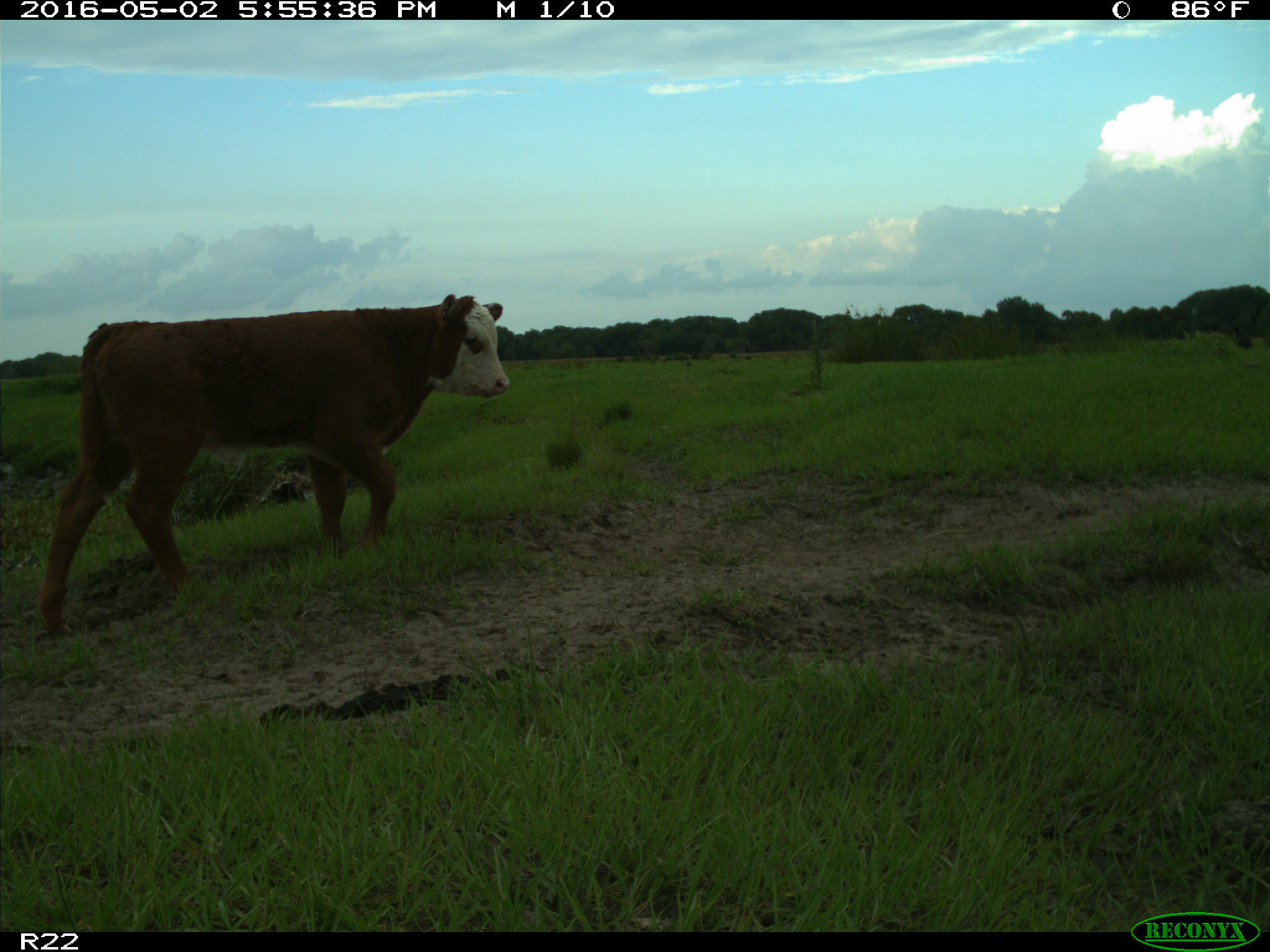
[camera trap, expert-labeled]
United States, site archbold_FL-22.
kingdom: Animalia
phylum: Chordata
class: Mammalia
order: Artiodactyla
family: Bovidae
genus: Bos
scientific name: Bos taurus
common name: domestic cow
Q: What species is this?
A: Bos taurus (domestic cow).